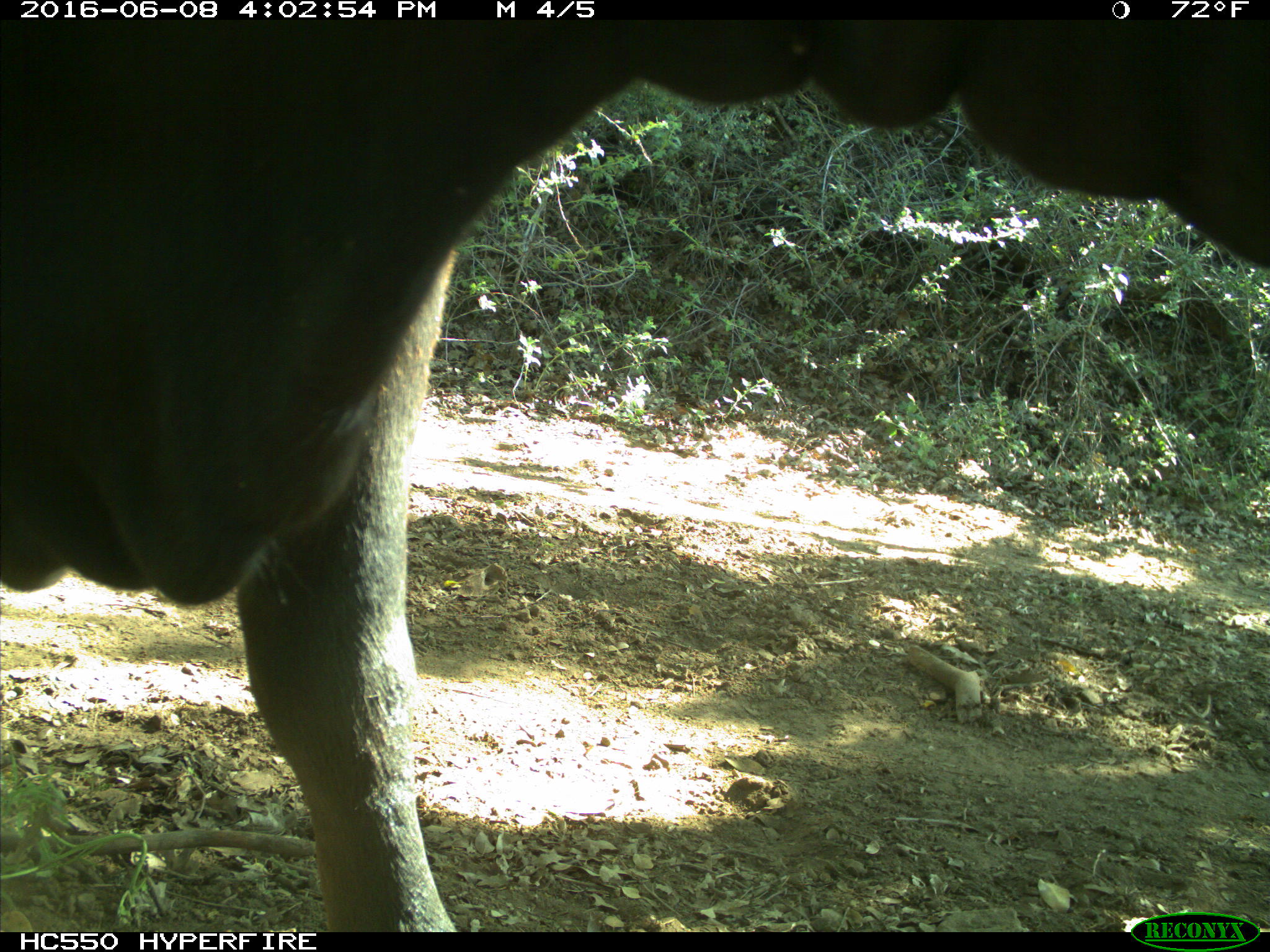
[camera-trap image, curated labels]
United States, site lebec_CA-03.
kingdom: Animalia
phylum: Chordata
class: Mammalia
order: Artiodactyla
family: Bovidae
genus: Bos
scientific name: Bos taurus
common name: domestic cow